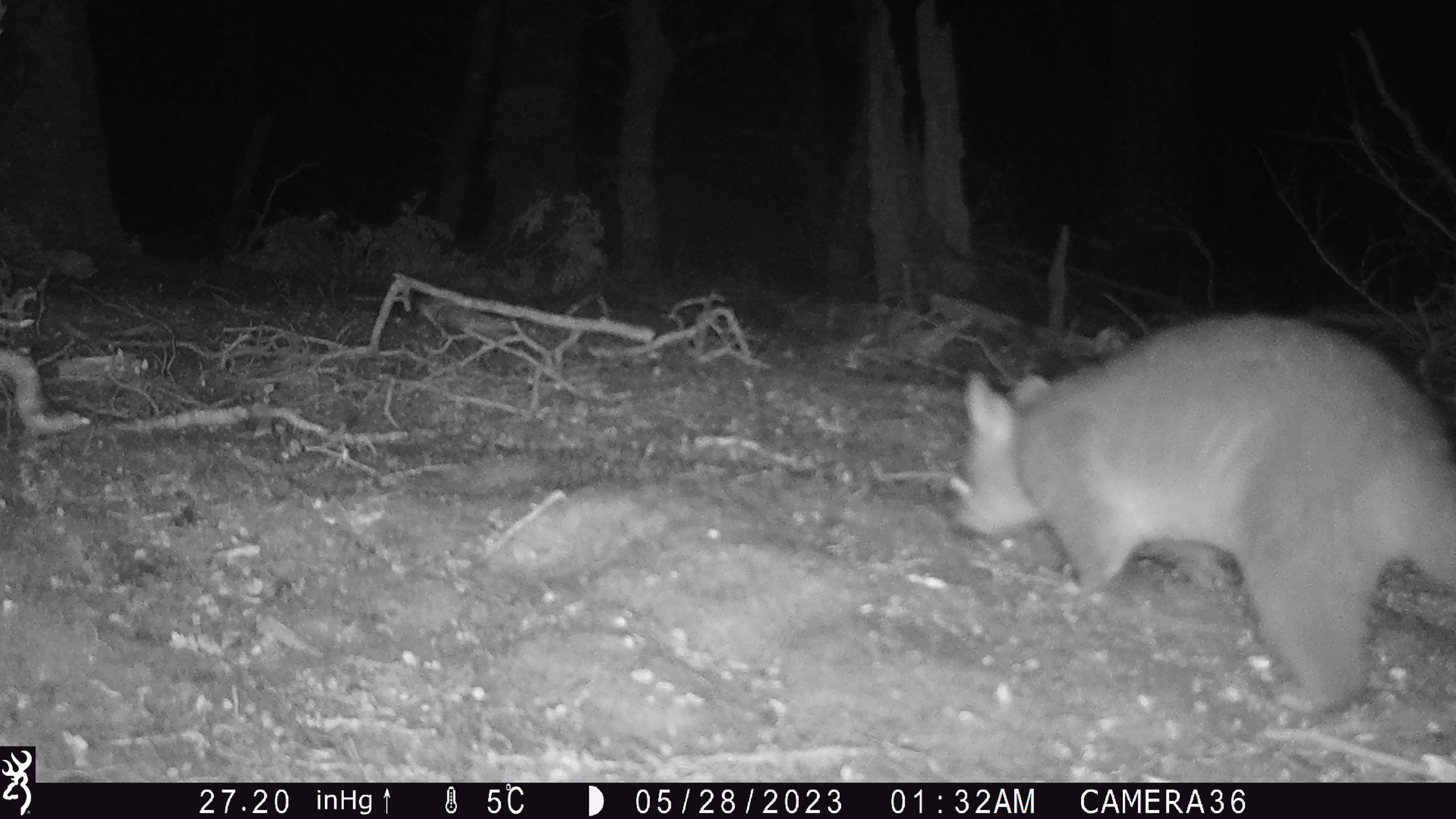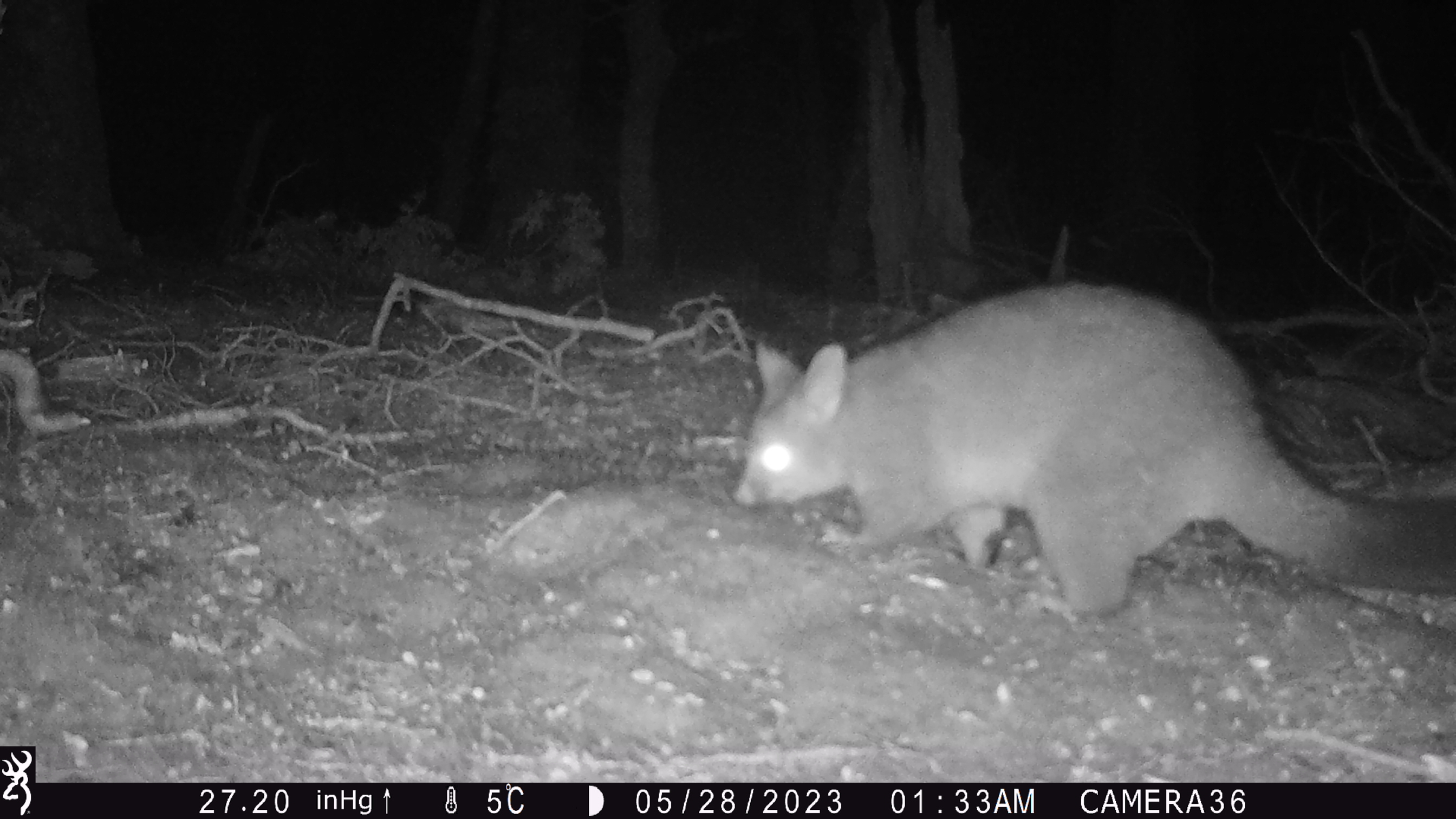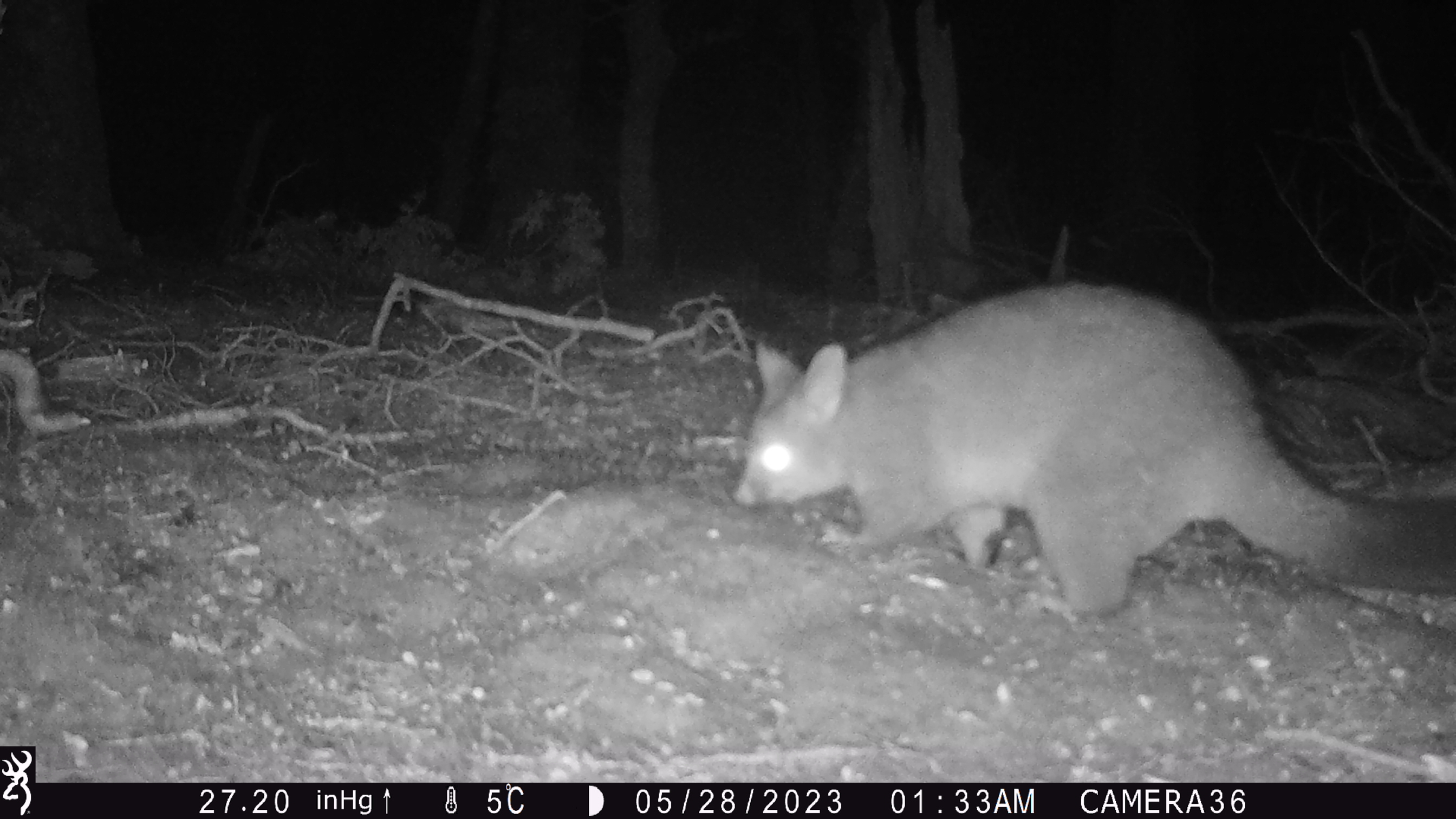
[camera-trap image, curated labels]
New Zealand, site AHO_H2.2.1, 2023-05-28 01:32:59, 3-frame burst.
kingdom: Animalia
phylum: Chordata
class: Mammalia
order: Carnivora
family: Mustelidae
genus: Mustela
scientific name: Mustela erminea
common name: stoat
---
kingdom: Animalia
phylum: Chordata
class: Mammalia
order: Diprotodontia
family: Phalangeridae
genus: Trichosurus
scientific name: Trichosurus vulpecula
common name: common brushtail possum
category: possum